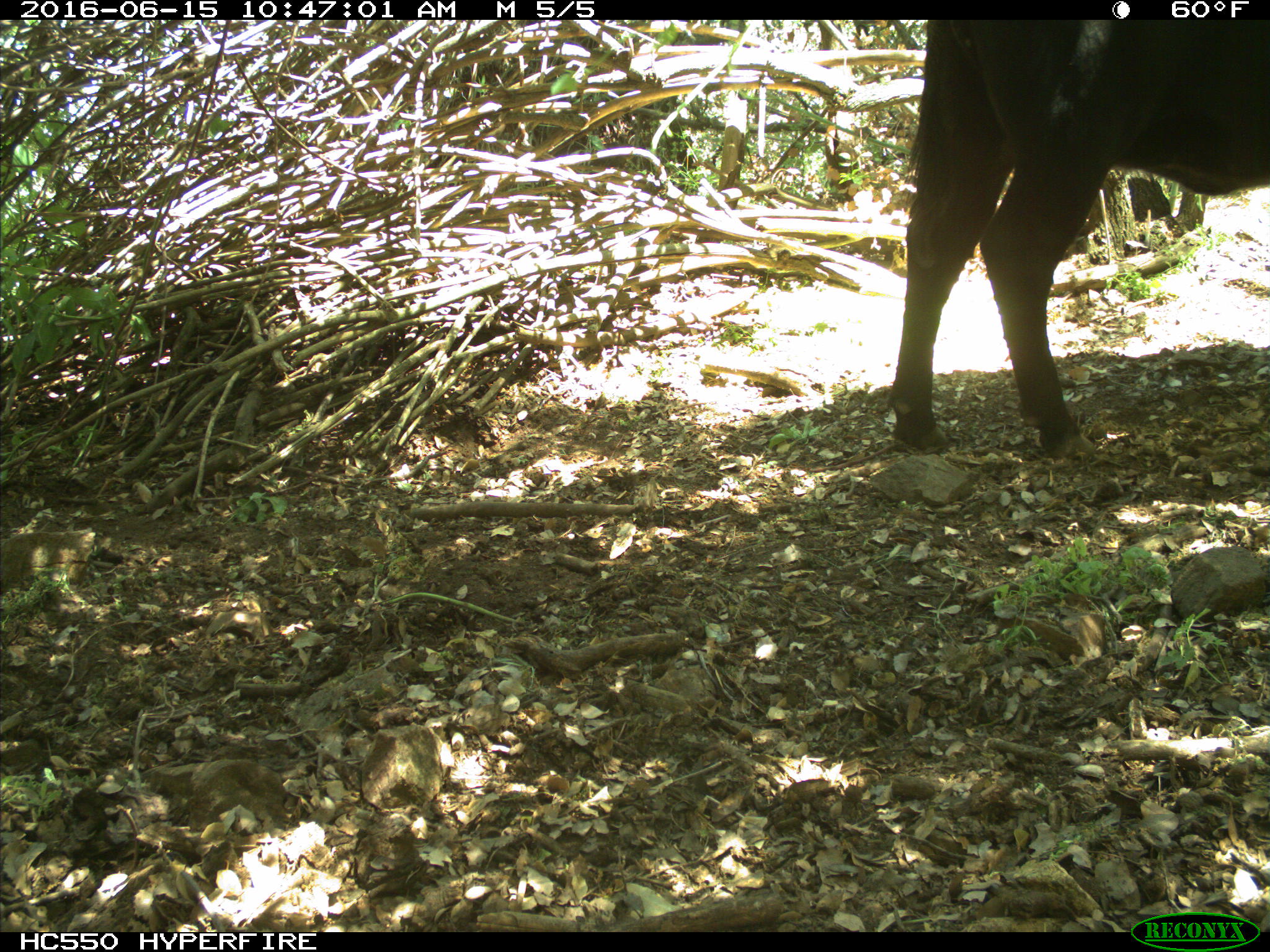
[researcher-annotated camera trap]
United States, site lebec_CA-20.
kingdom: Animalia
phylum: Chordata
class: Mammalia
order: Artiodactyla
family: Bovidae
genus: Bos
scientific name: Bos taurus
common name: domestic cow